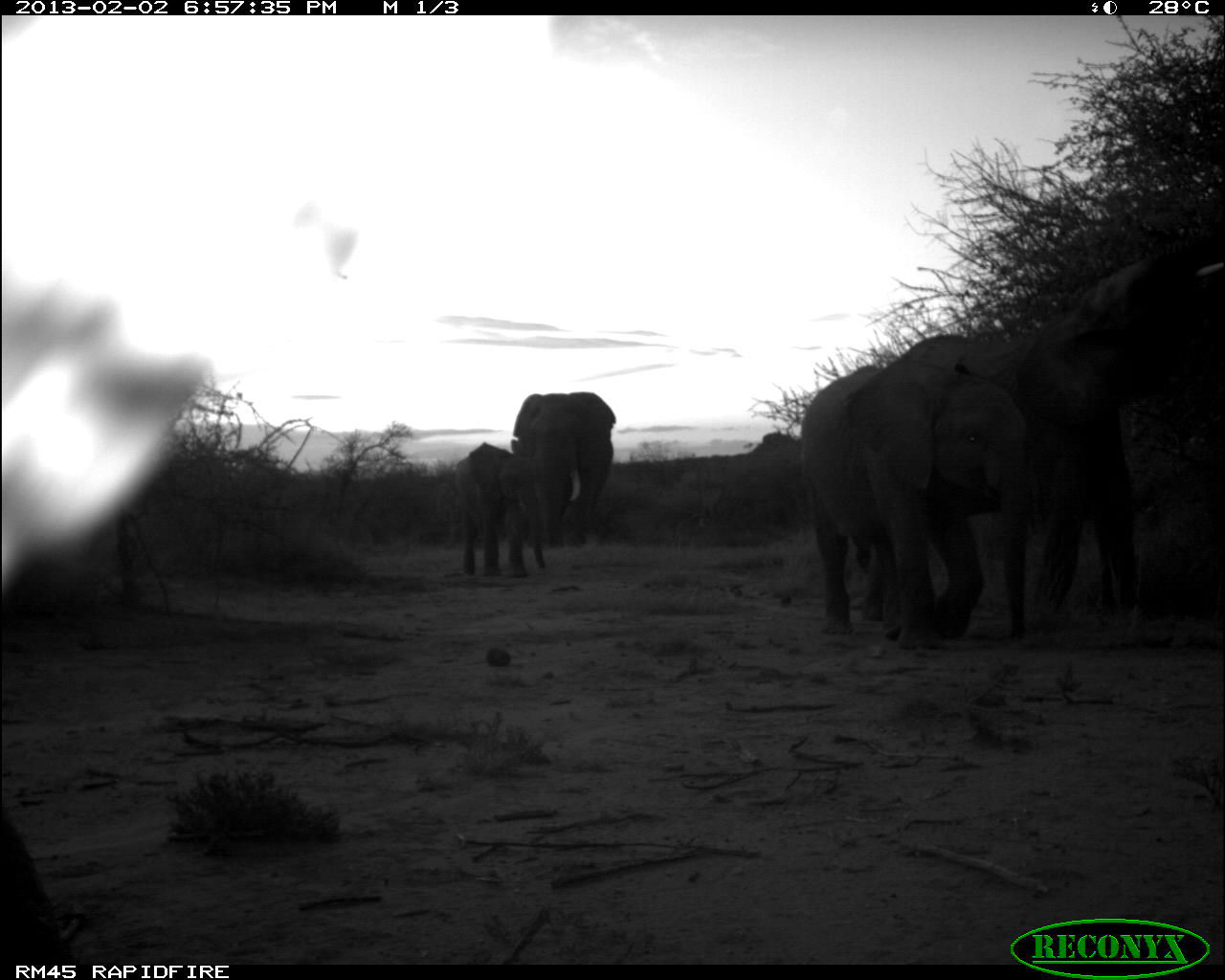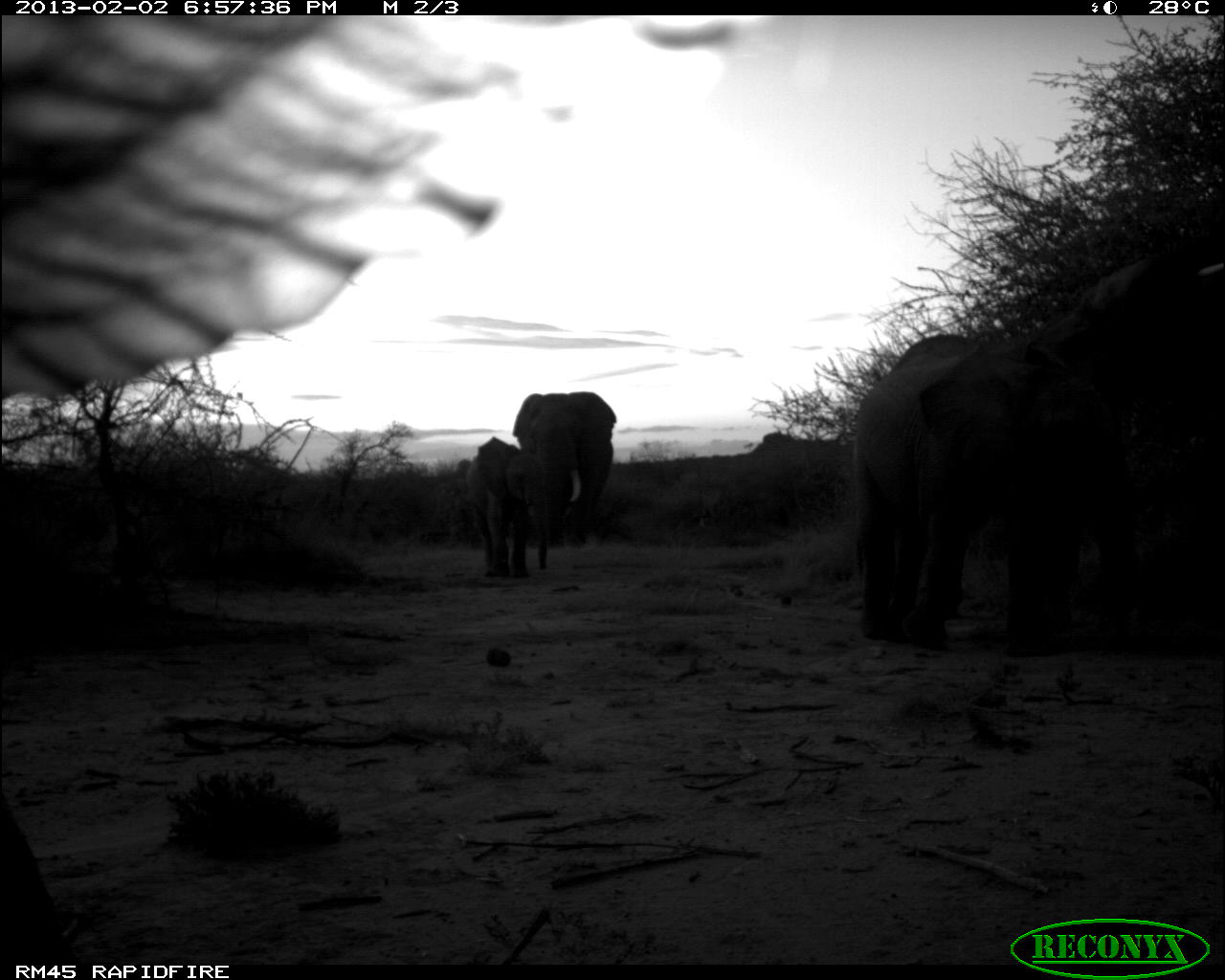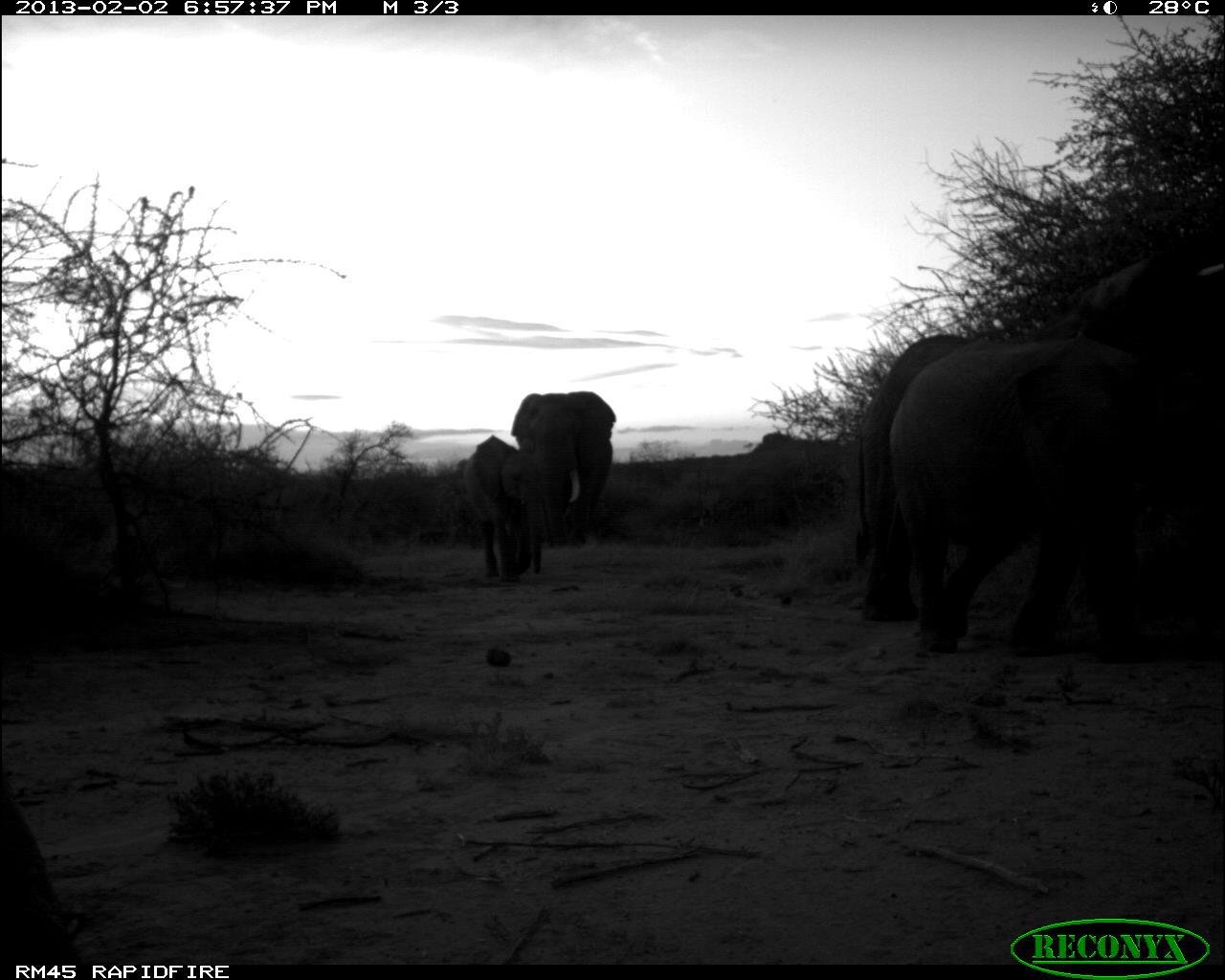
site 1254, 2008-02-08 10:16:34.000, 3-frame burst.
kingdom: Animalia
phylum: Chordata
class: Mammalia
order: Proboscidea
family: Elephantidae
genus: Loxodonta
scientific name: Loxodonta africana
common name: african bush elephant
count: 4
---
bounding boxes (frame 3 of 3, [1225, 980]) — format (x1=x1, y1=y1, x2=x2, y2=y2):
loxodonta africana: (x1=847, y1=222, x2=1225, y2=658); (x1=888, y1=328, x2=1157, y2=671); (x1=511, y1=391, x2=617, y2=546); (x1=462, y1=433, x2=546, y2=584)